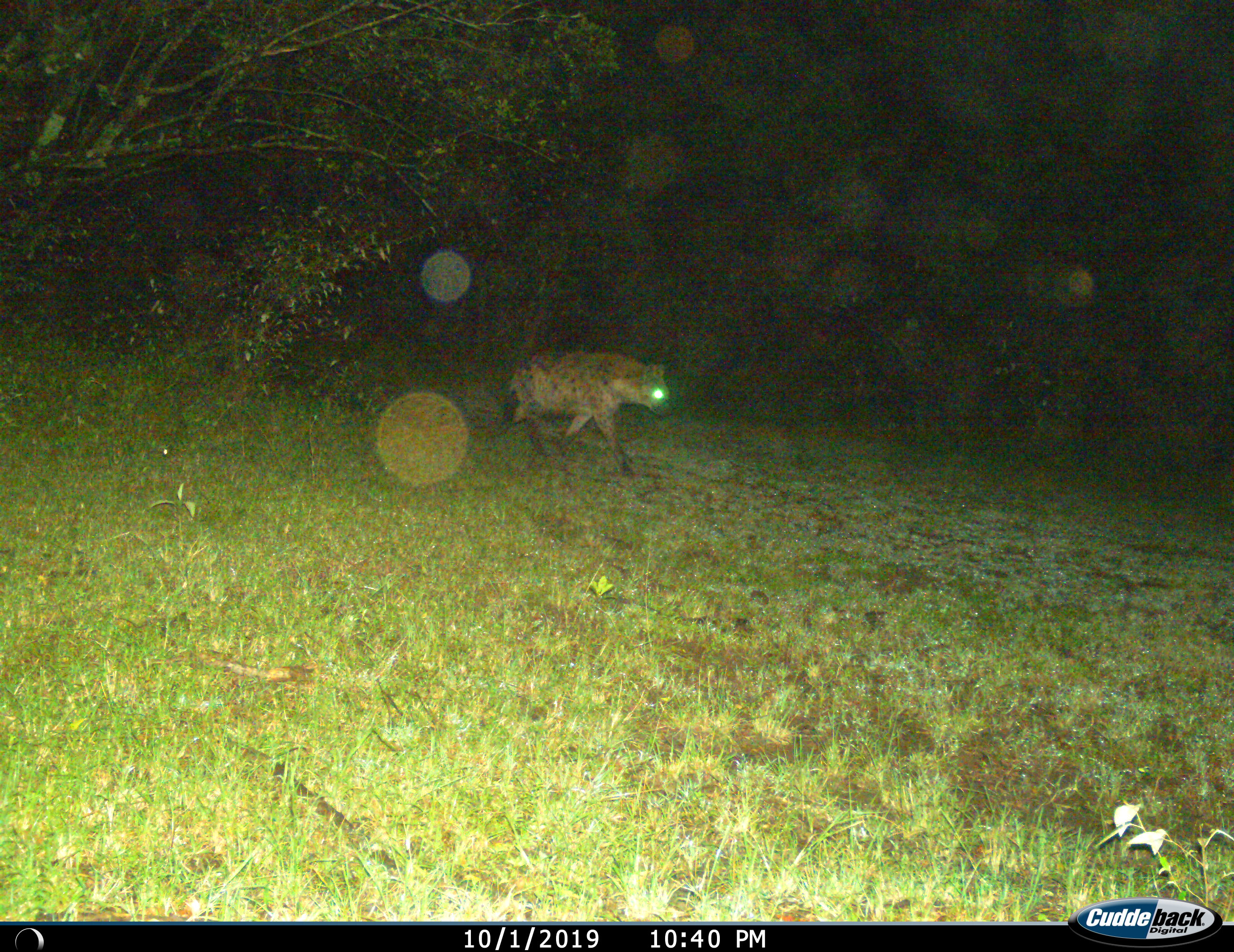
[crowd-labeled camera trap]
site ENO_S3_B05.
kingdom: Animalia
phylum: Chordata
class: Mammalia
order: Carnivora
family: Hyaenidae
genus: Crocuta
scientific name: Crocuta crocuta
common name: spotted hyena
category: hyenaspotted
Hyenaspotted (spotted hyena) (Crocuta crocuta), count 1. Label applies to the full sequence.